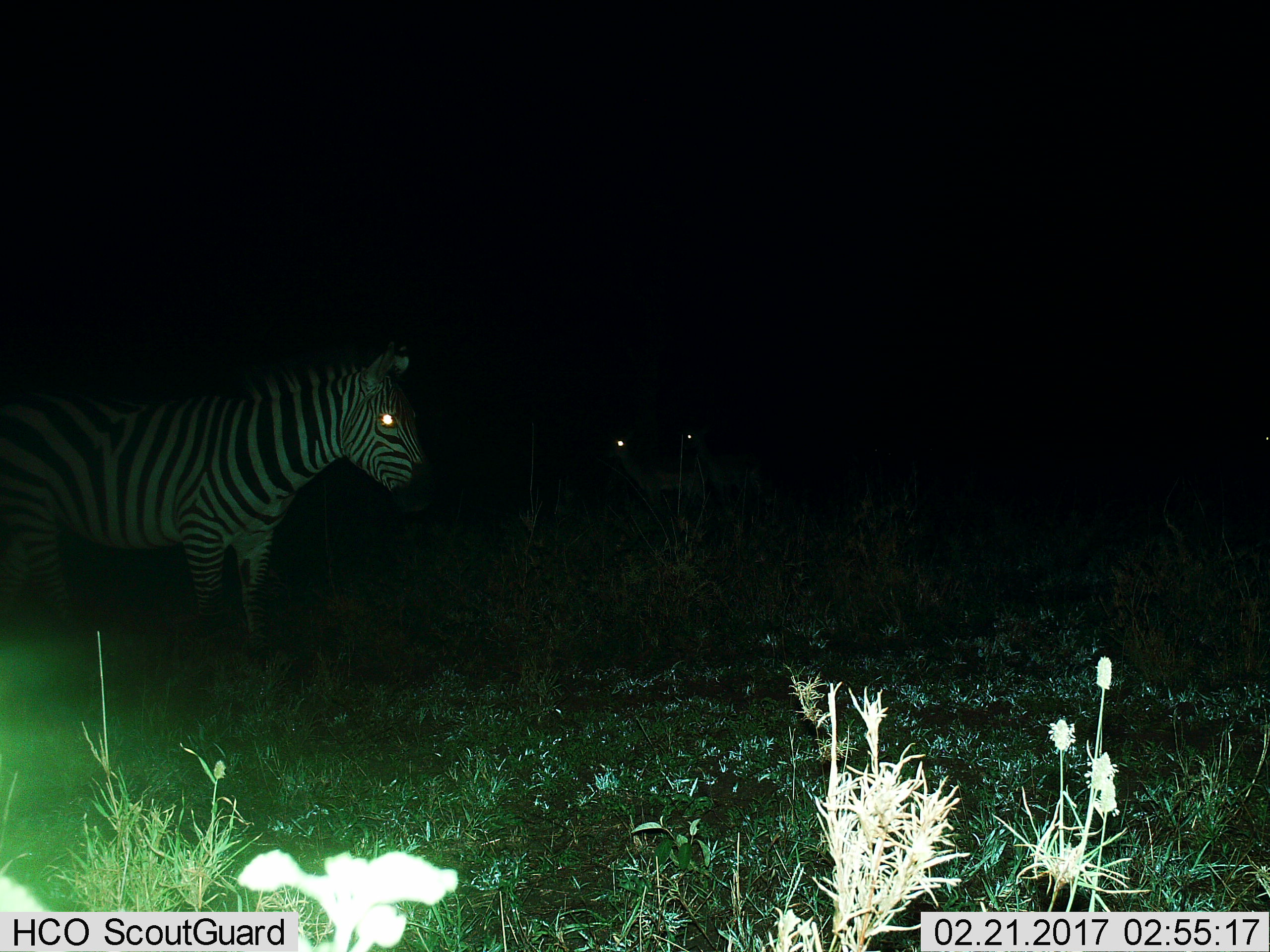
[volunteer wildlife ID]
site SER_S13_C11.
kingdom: Animalia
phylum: Chordata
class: Mammalia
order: Perissodactyla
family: Equidae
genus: Equus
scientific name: Equus quagga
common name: plains zebra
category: zebraplains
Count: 1.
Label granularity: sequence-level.